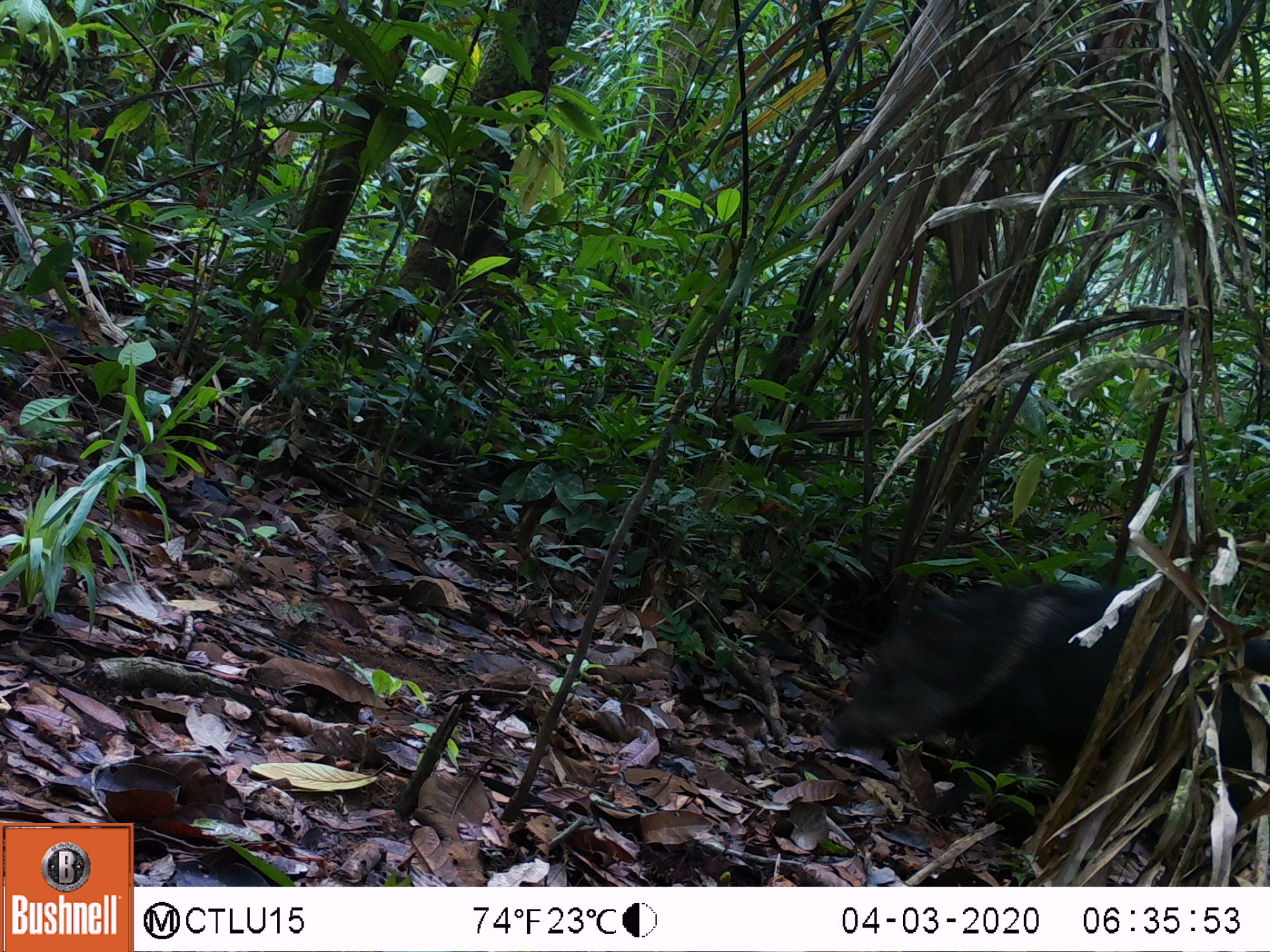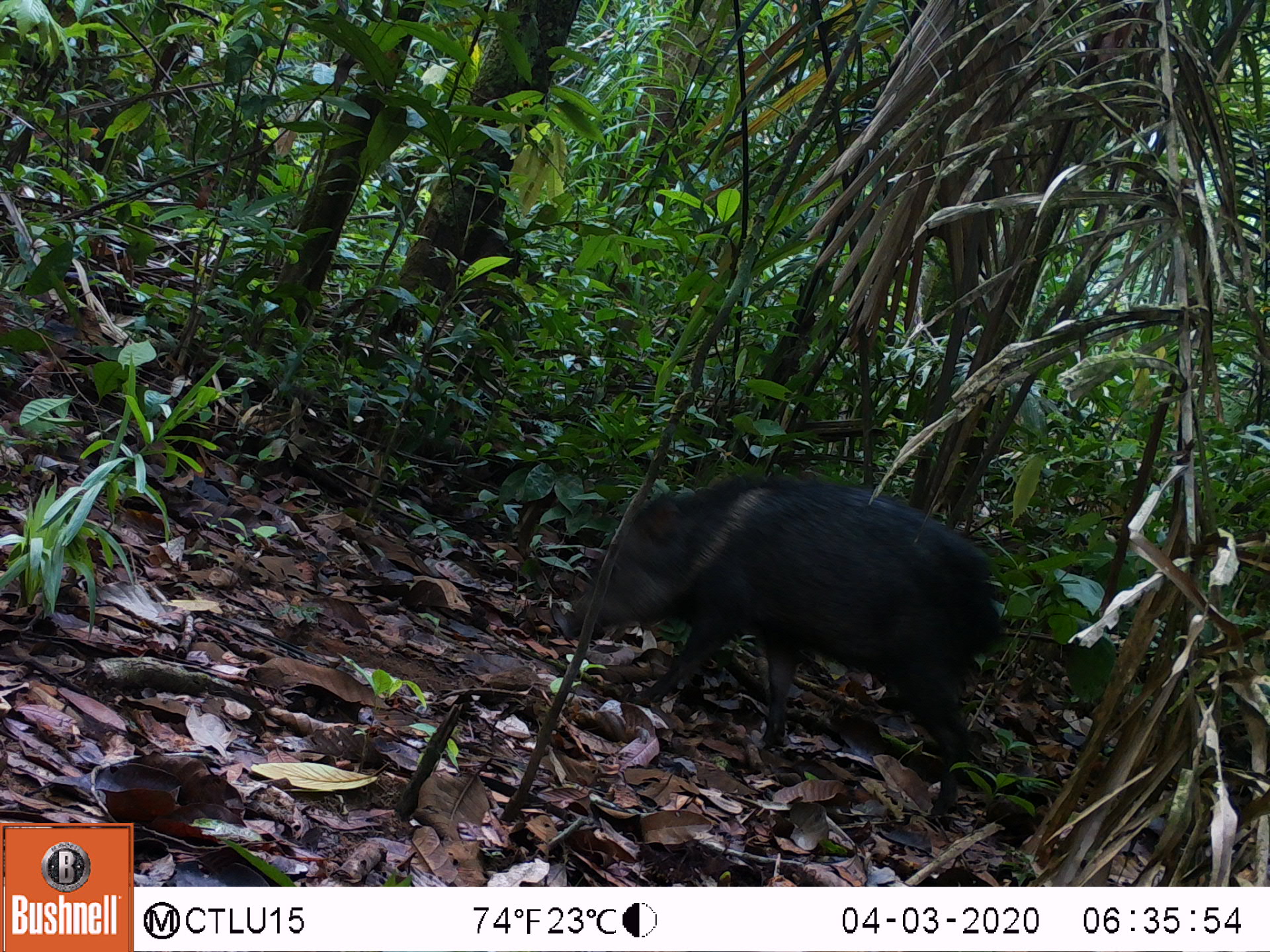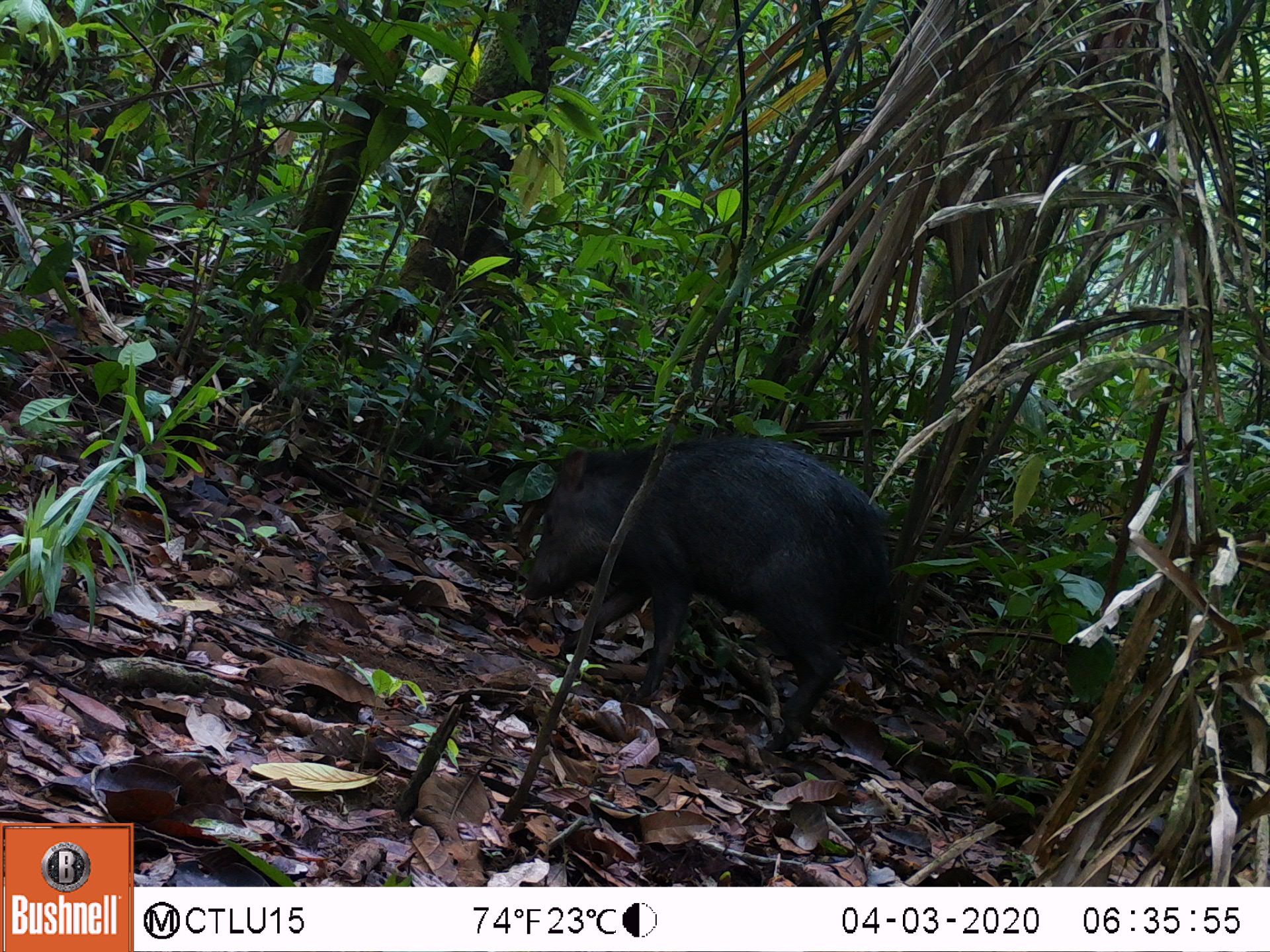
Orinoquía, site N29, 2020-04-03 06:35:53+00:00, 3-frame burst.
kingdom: Animalia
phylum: Chordata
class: Mammalia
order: Artiodactyla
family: Tayassuidae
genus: Pecari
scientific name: Pecari tajacu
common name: collared peccary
Collared peccary (Pecari tajacu).